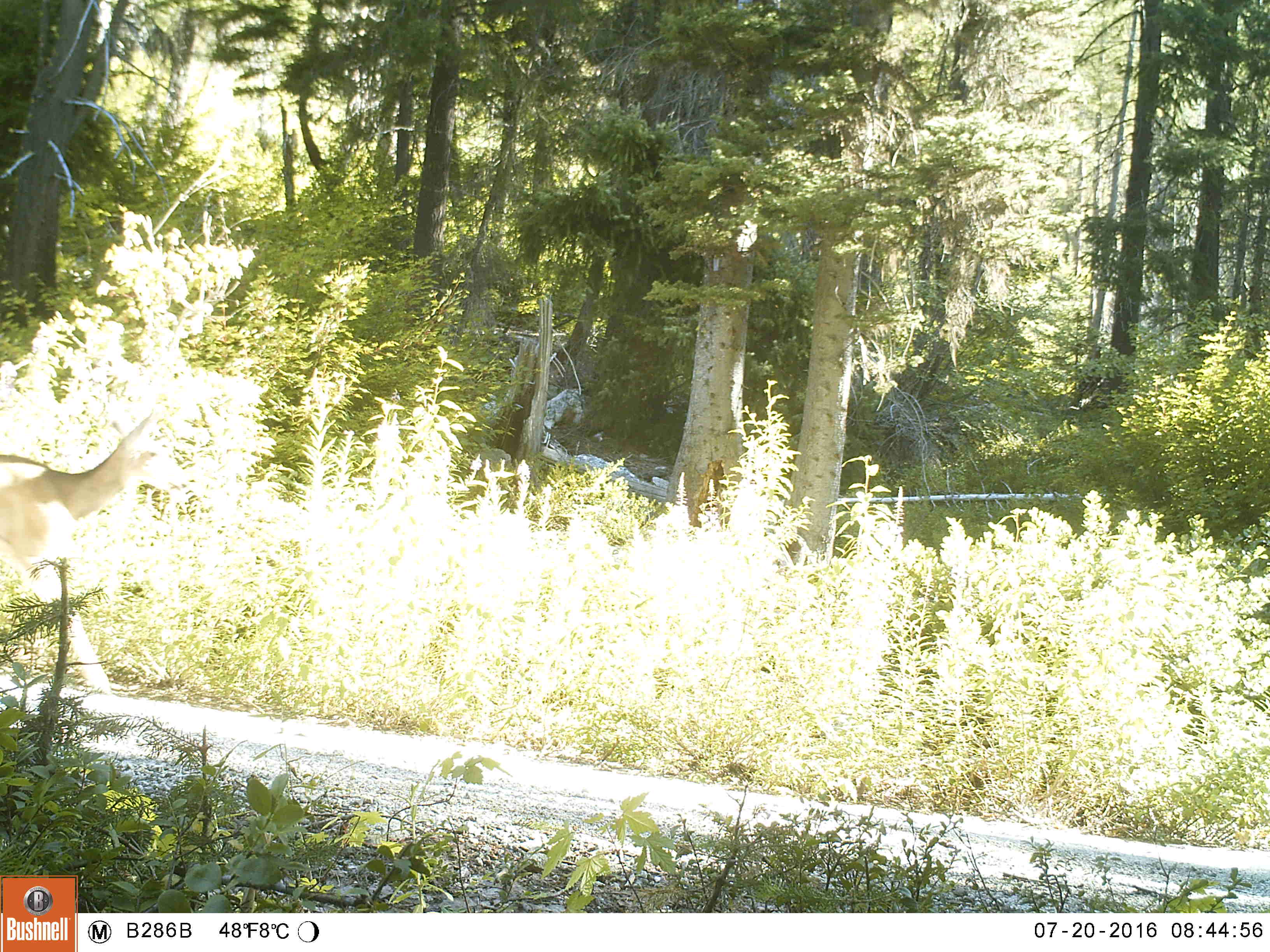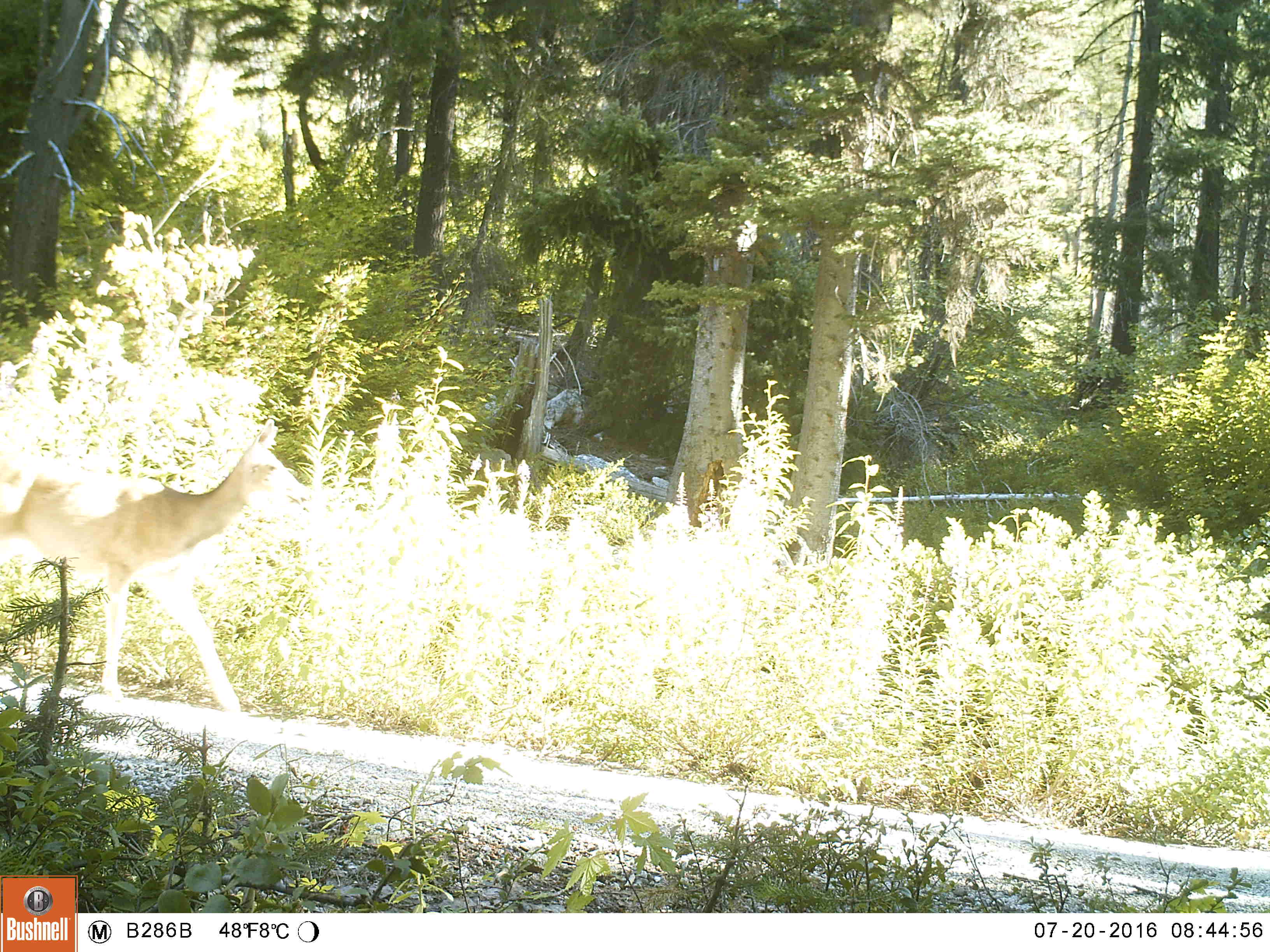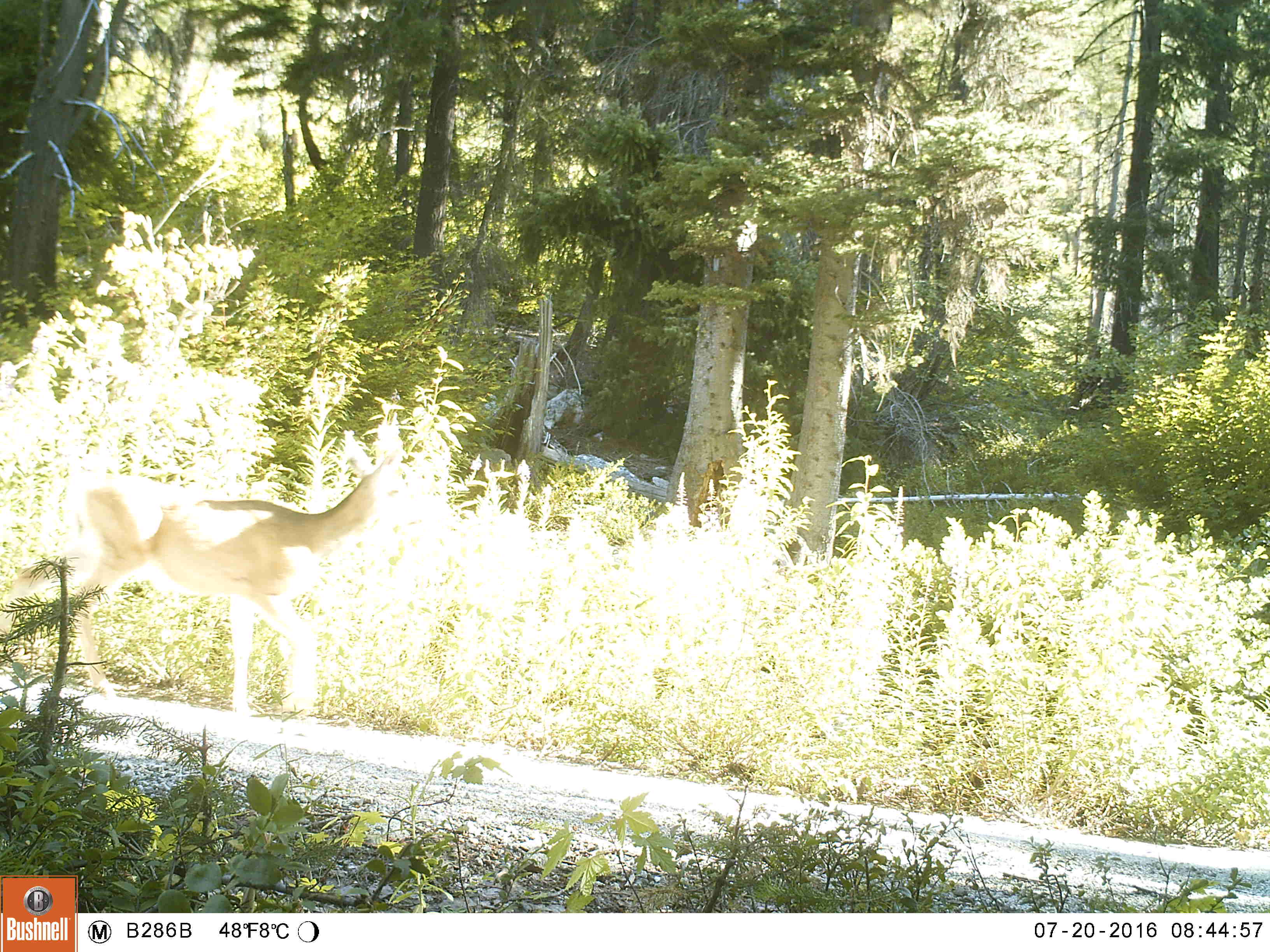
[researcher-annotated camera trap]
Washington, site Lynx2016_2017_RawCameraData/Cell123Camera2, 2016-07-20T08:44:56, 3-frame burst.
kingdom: Animalia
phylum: Chordata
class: Mammalia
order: Artiodactyla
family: Cervidae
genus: Odocoileus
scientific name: Odocoileus hemionus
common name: mule deer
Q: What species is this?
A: Odocoileus hemionus (mule deer).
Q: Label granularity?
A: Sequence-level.